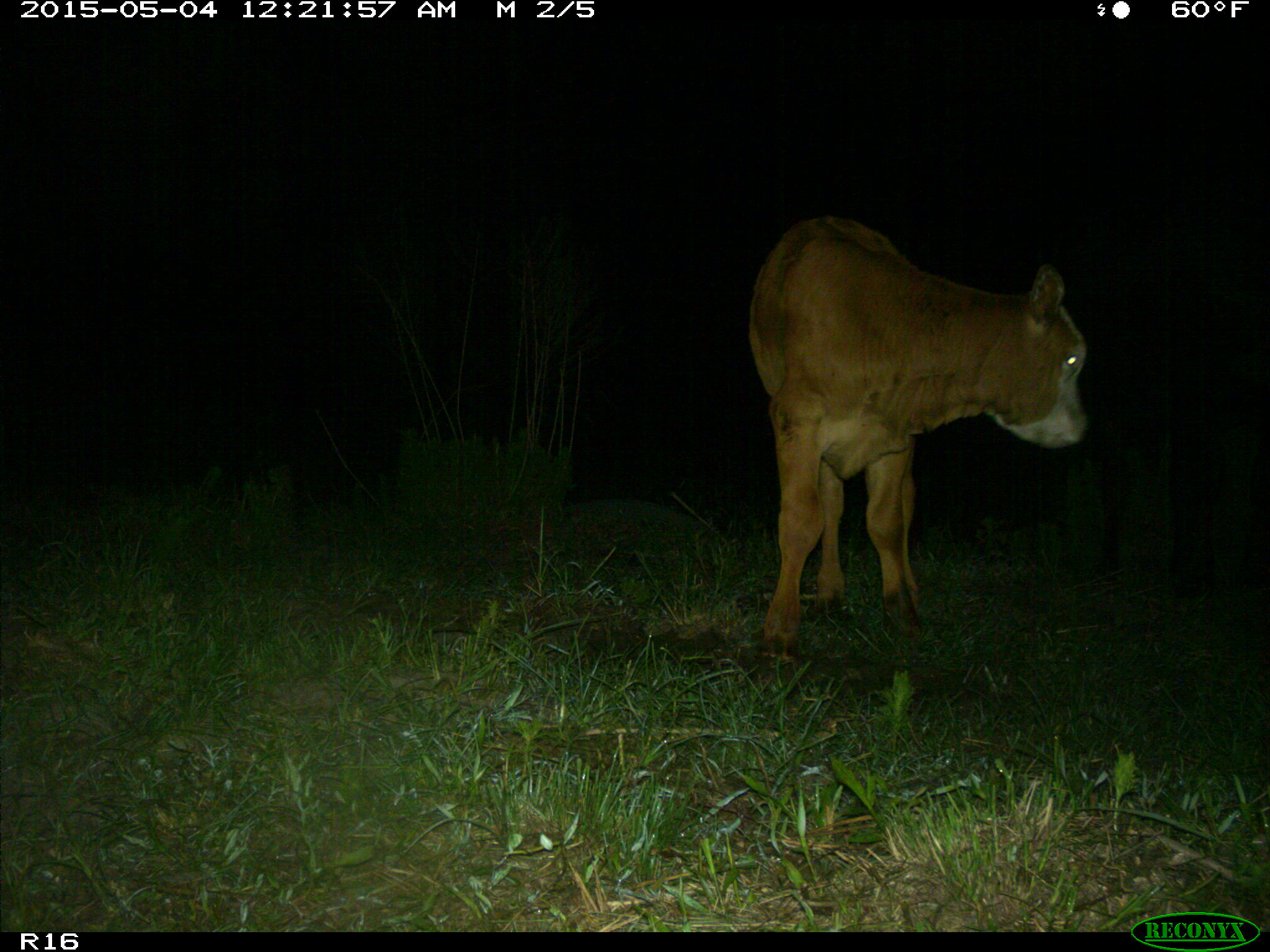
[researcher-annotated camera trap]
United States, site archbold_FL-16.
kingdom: Animalia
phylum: Chordata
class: Mammalia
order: Artiodactyla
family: Bovidae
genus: Bos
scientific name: Bos taurus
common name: domestic cow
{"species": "Bos taurus (domestic cow)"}